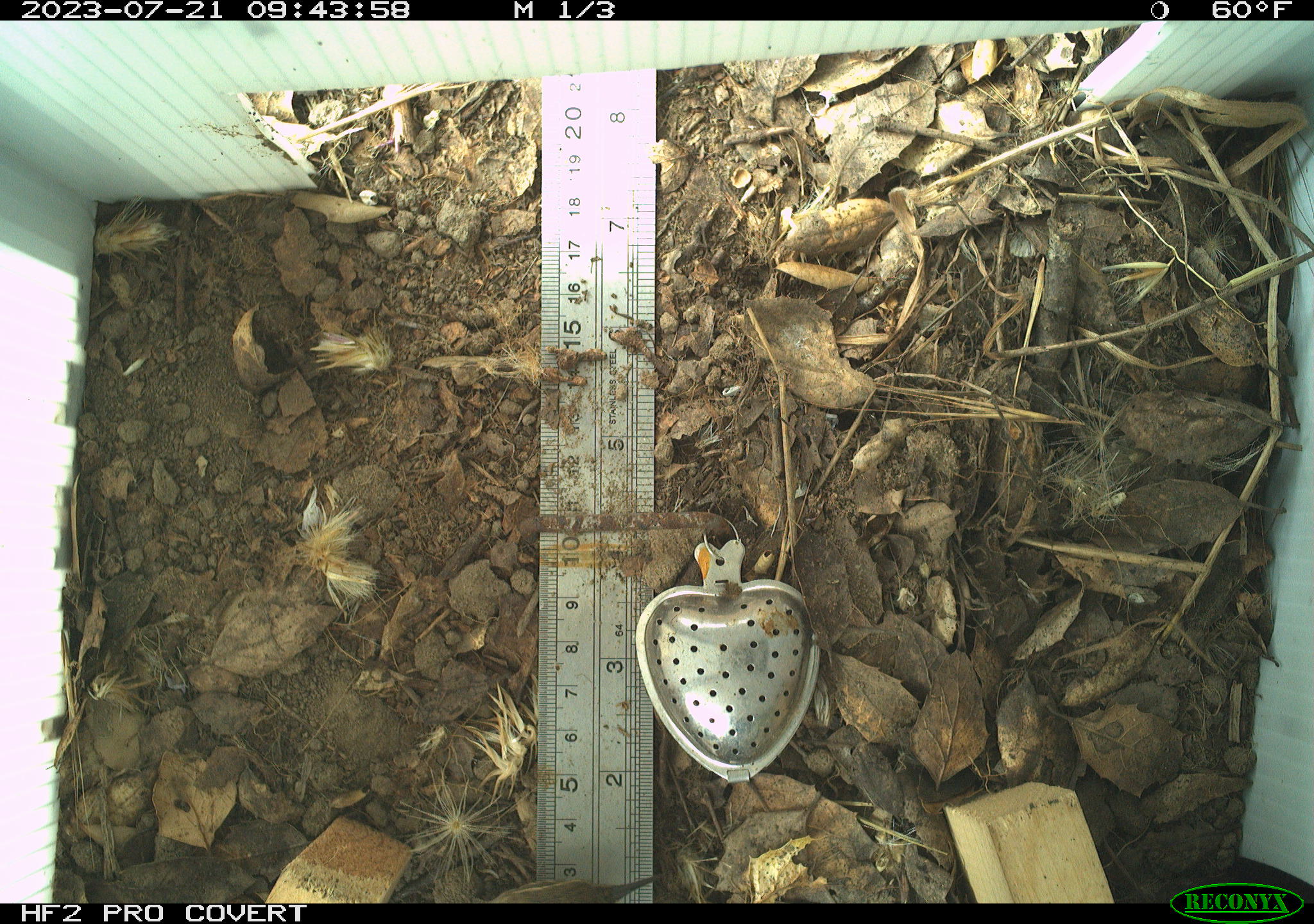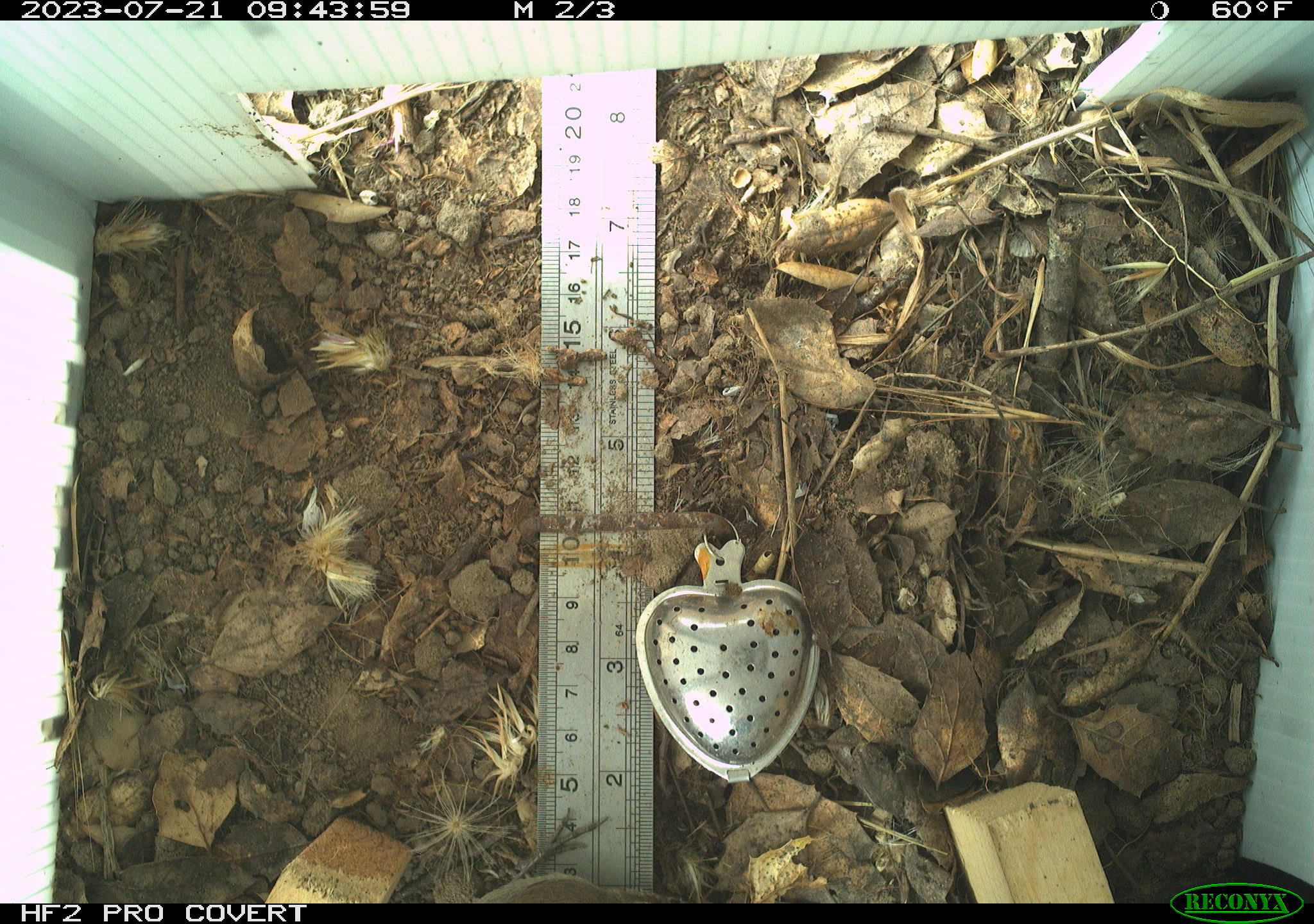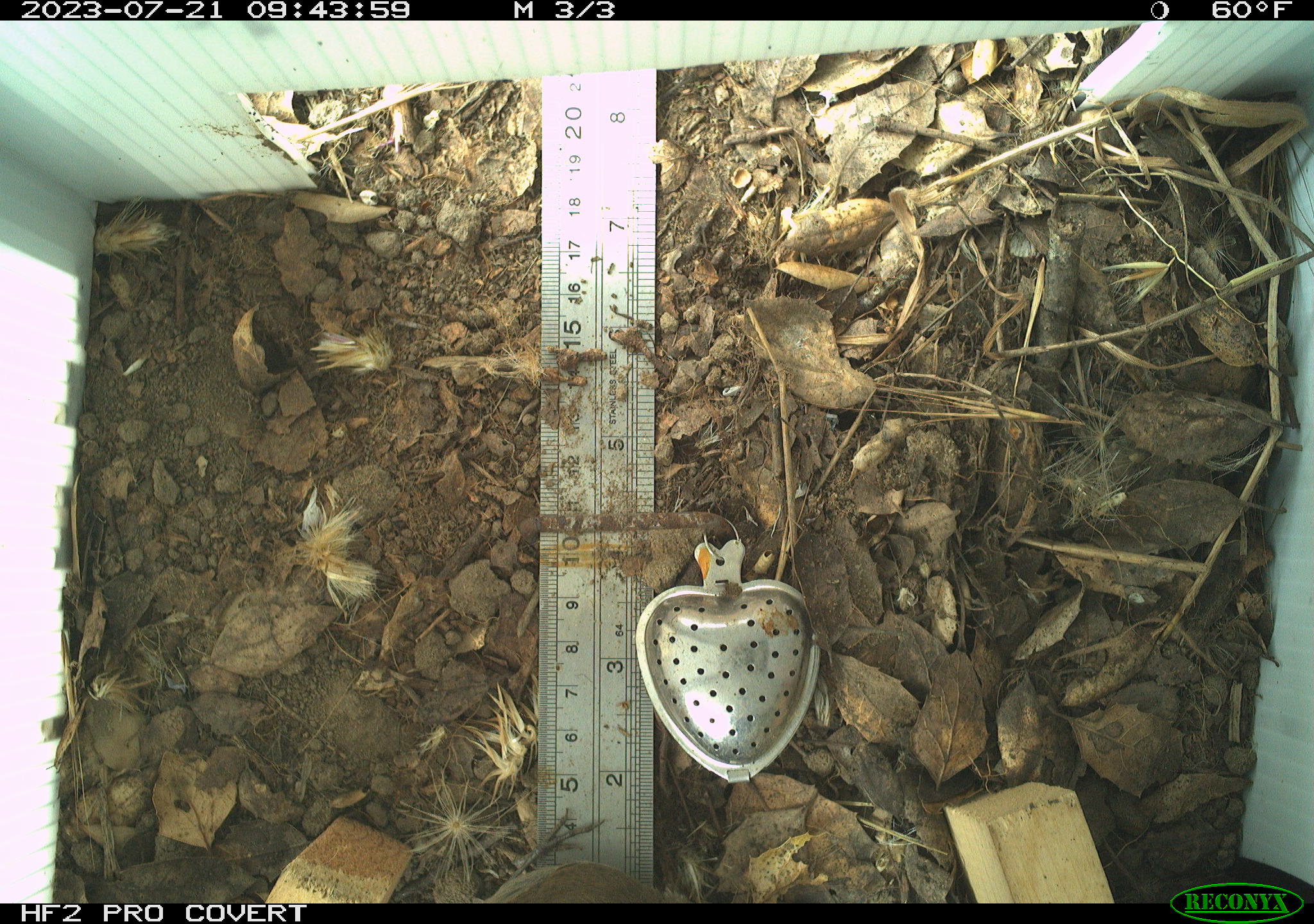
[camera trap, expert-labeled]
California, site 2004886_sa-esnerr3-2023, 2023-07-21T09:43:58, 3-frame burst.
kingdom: Animalia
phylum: Chordata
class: Aves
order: Passeriformes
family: Troglodytidae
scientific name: Troglodytidae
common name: wren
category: troglodytidae family